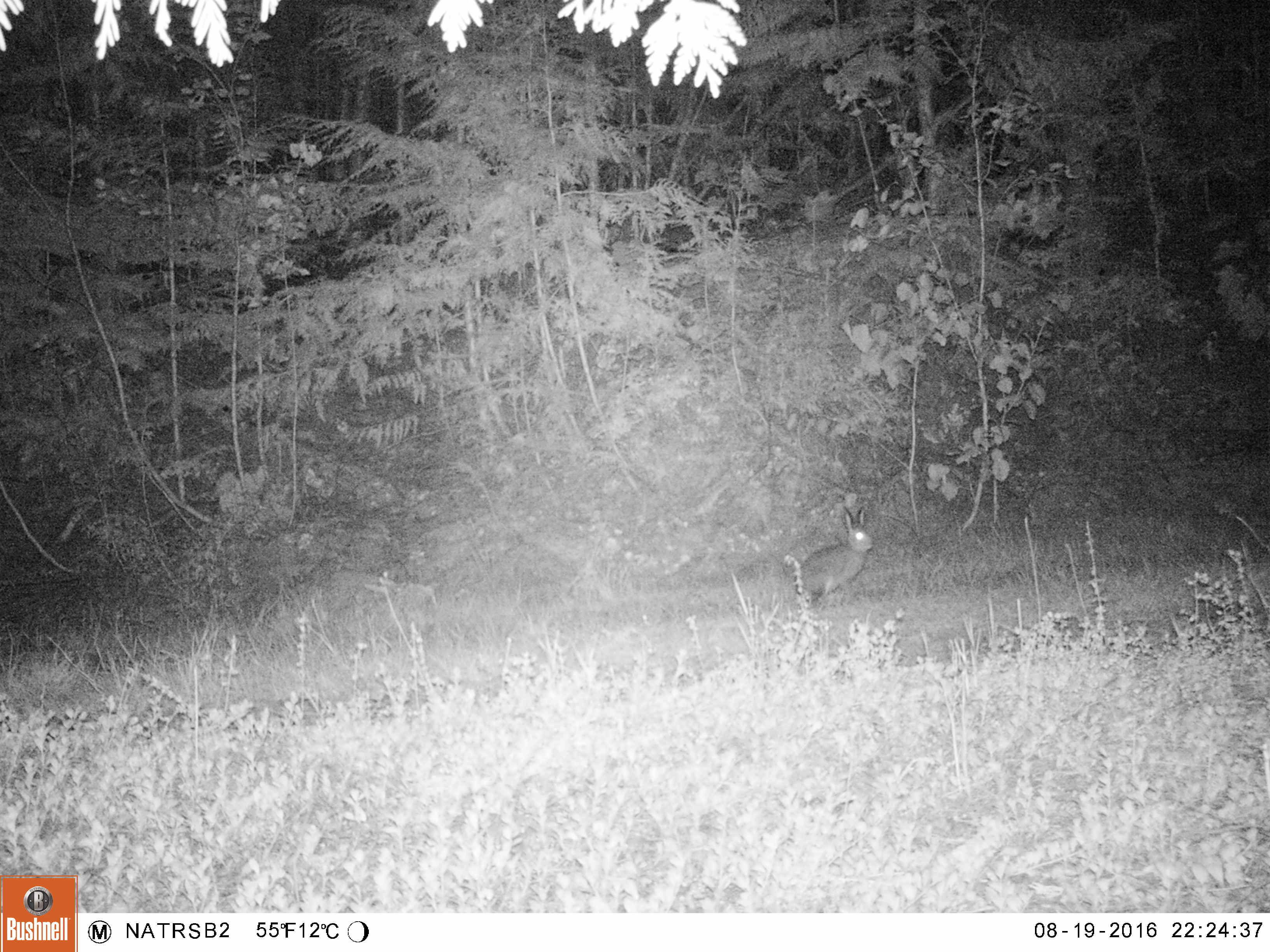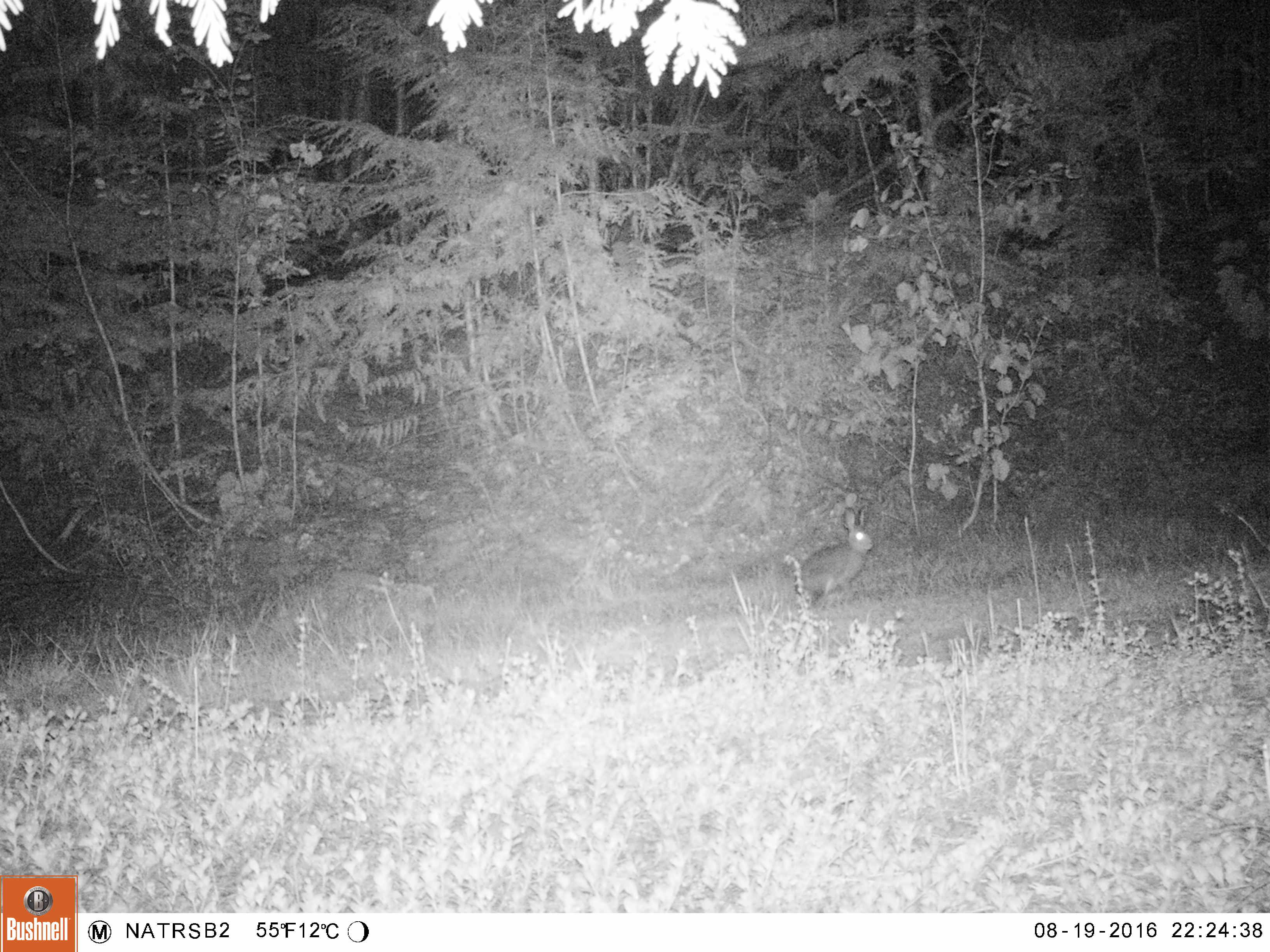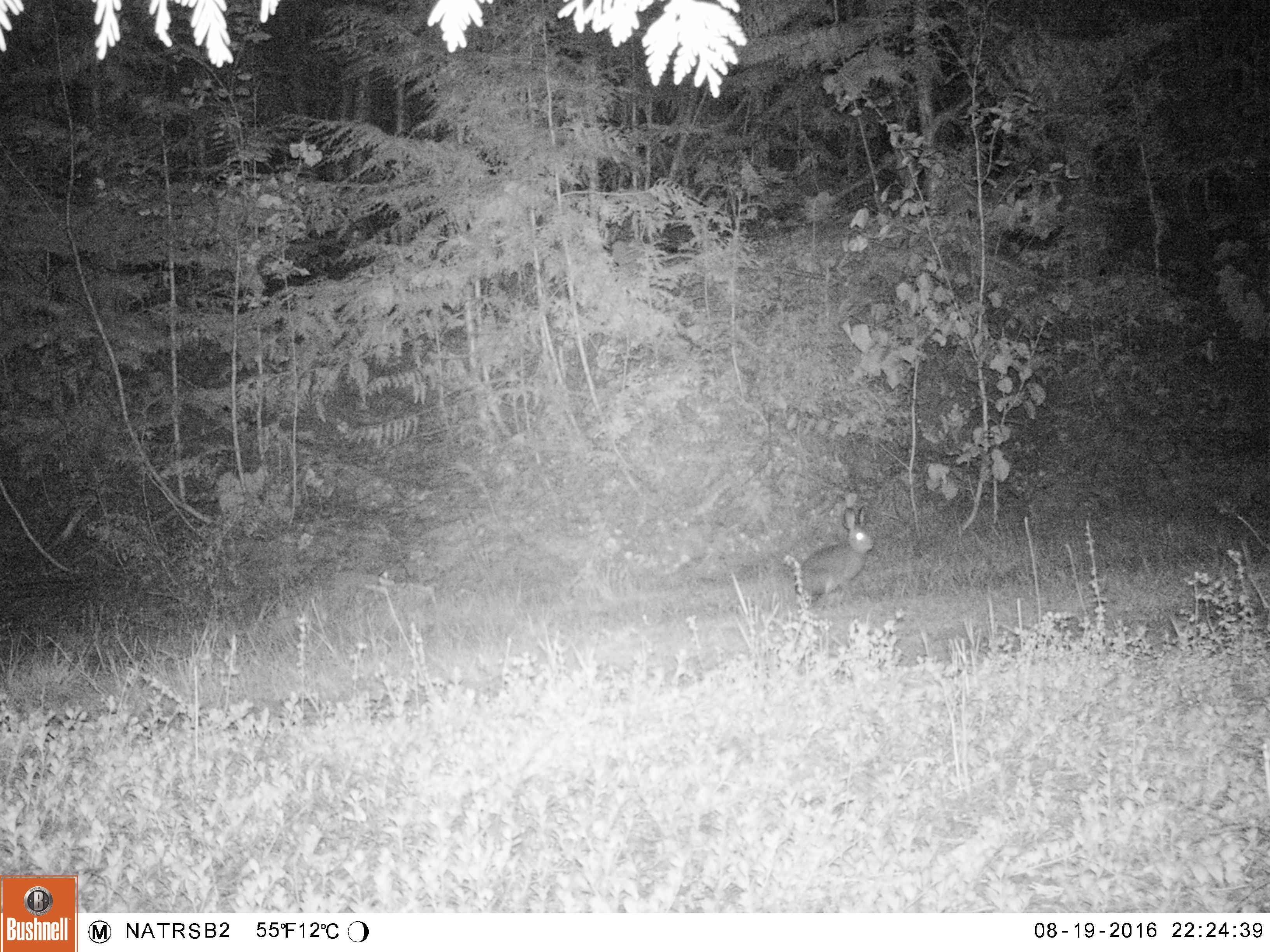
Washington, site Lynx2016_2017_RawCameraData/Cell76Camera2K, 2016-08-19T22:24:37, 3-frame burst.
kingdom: Animalia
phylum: Chordata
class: Mammalia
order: Lagomorpha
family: Leporidae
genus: Lepus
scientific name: Lepus americanus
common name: snowshoe hare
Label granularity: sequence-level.